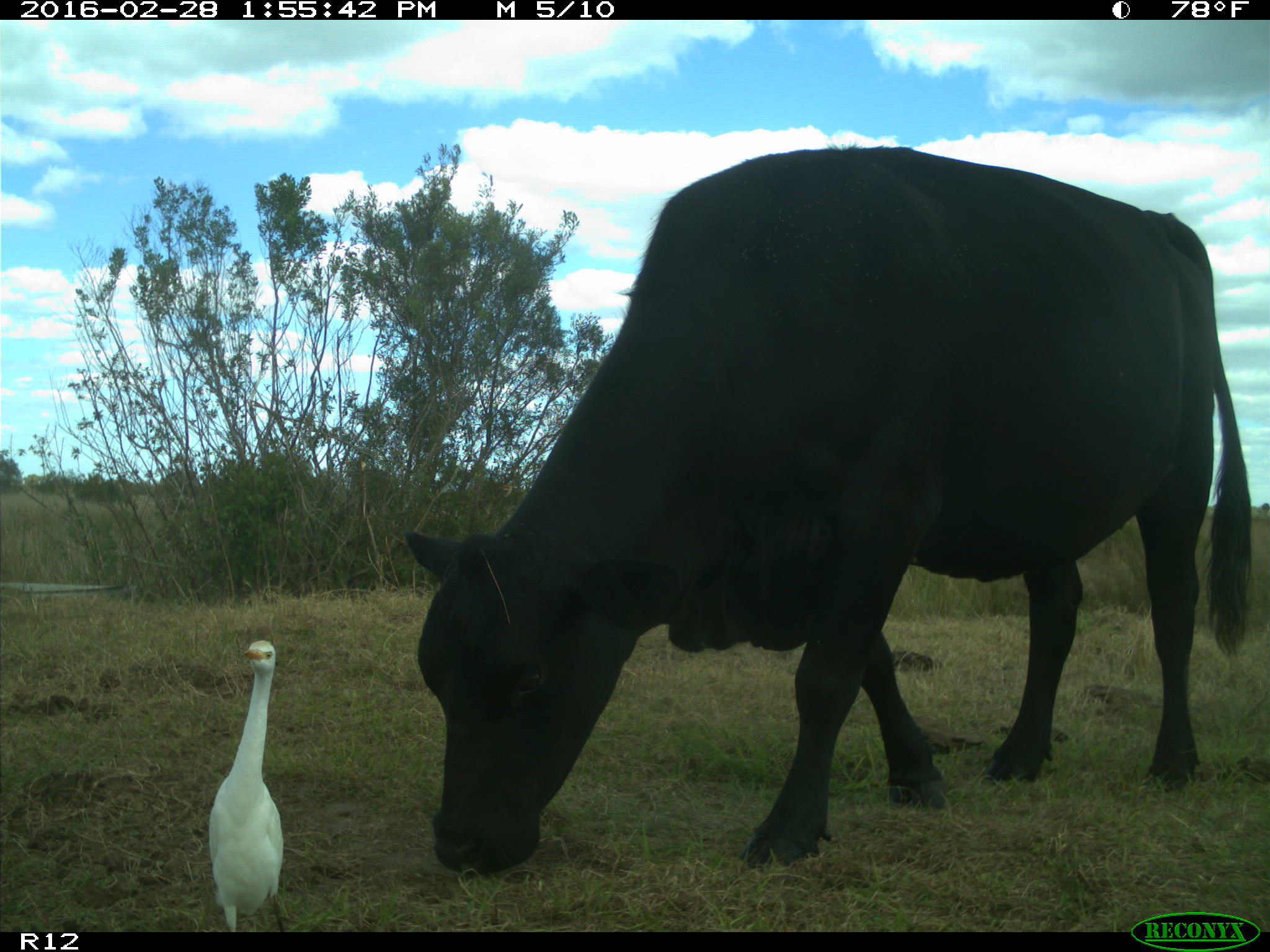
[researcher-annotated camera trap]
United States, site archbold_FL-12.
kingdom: Animalia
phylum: Chordata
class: Mammalia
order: Artiodactyla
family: Bovidae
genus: Bos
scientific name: Bos taurus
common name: domestic cow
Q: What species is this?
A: Bos taurus (domestic cow).